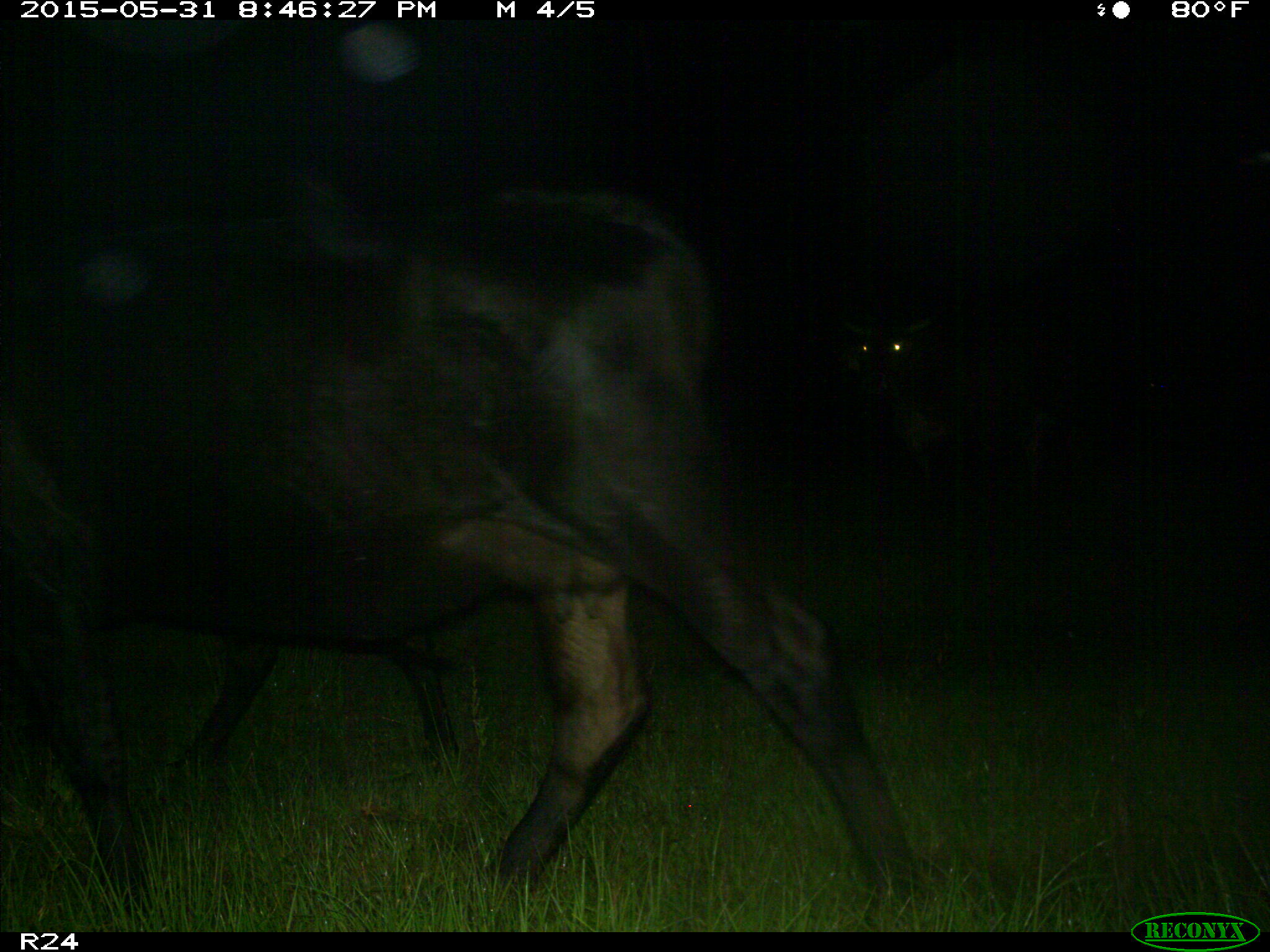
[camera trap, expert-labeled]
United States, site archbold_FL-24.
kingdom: Animalia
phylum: Chordata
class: Mammalia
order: Artiodactyla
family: Bovidae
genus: Bos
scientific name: Bos taurus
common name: domestic cow